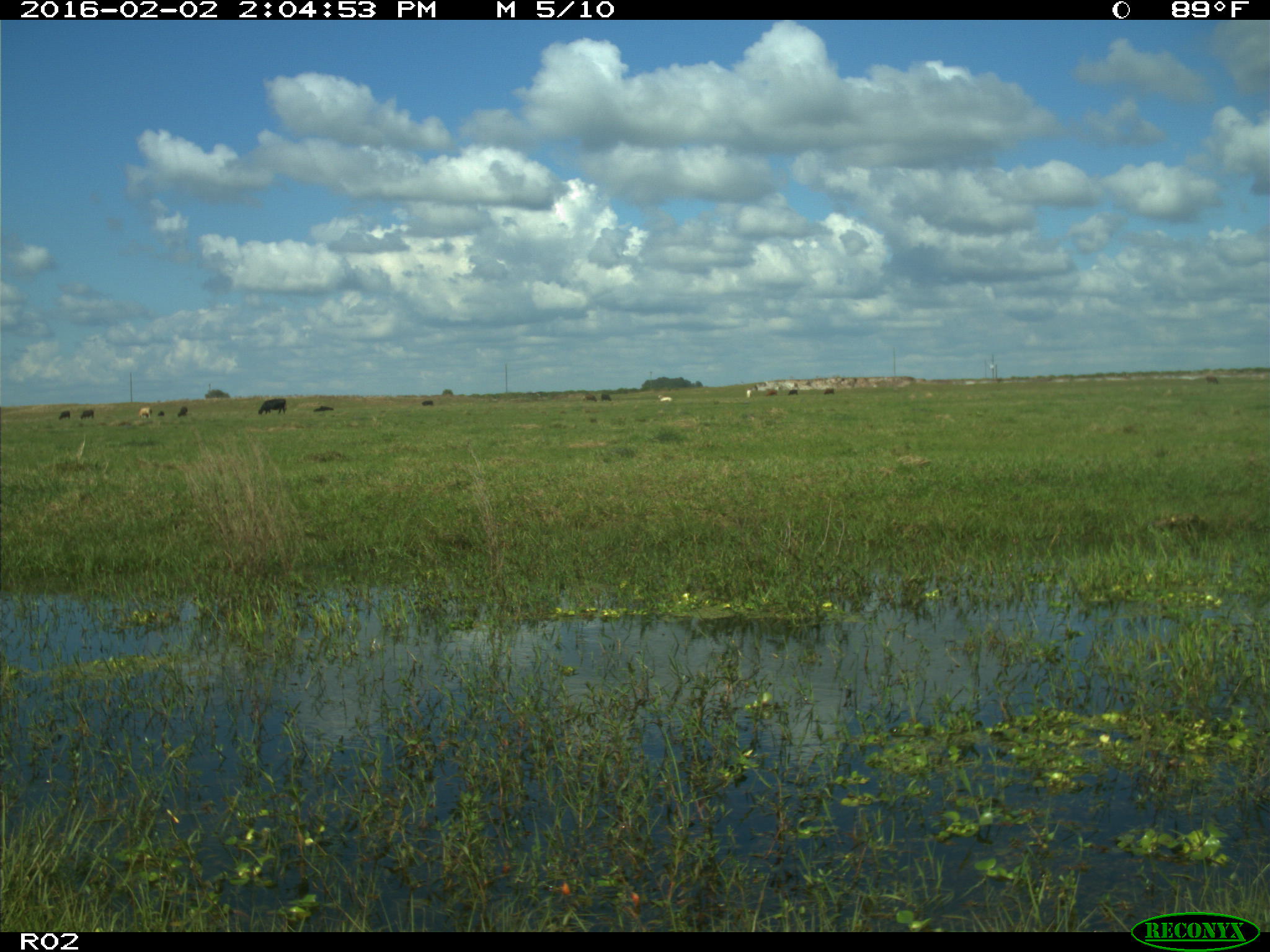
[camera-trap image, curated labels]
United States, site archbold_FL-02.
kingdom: Animalia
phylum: Chordata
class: Mammalia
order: Artiodactyla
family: Bovidae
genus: Bos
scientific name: Bos taurus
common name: domestic cow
Bos taurus (domestic cow).